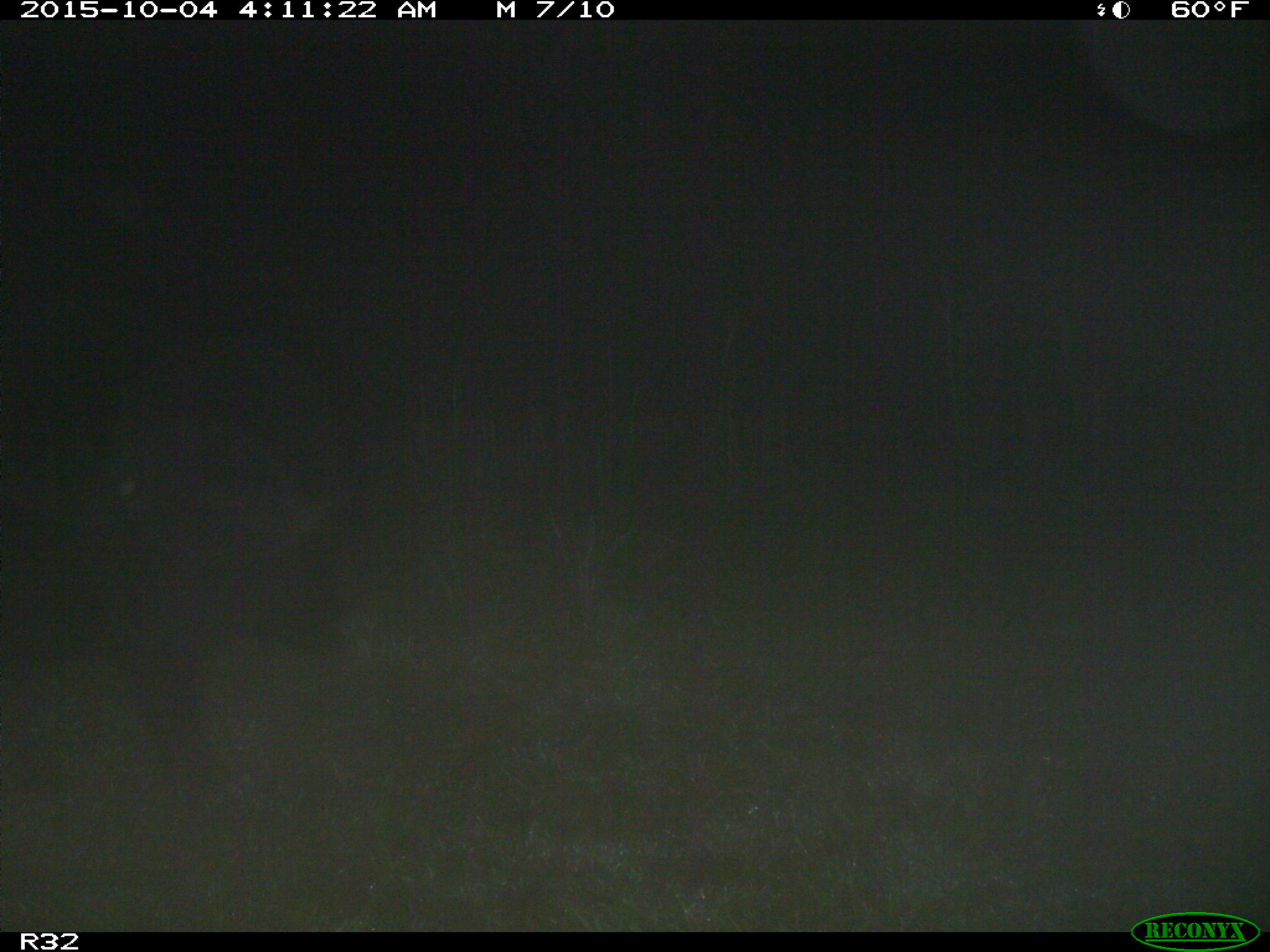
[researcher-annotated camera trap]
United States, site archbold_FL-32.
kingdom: Animalia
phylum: Chordata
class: Mammalia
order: Artiodactyla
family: Suidae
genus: Sus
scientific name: Sus scrofa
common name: wild boar